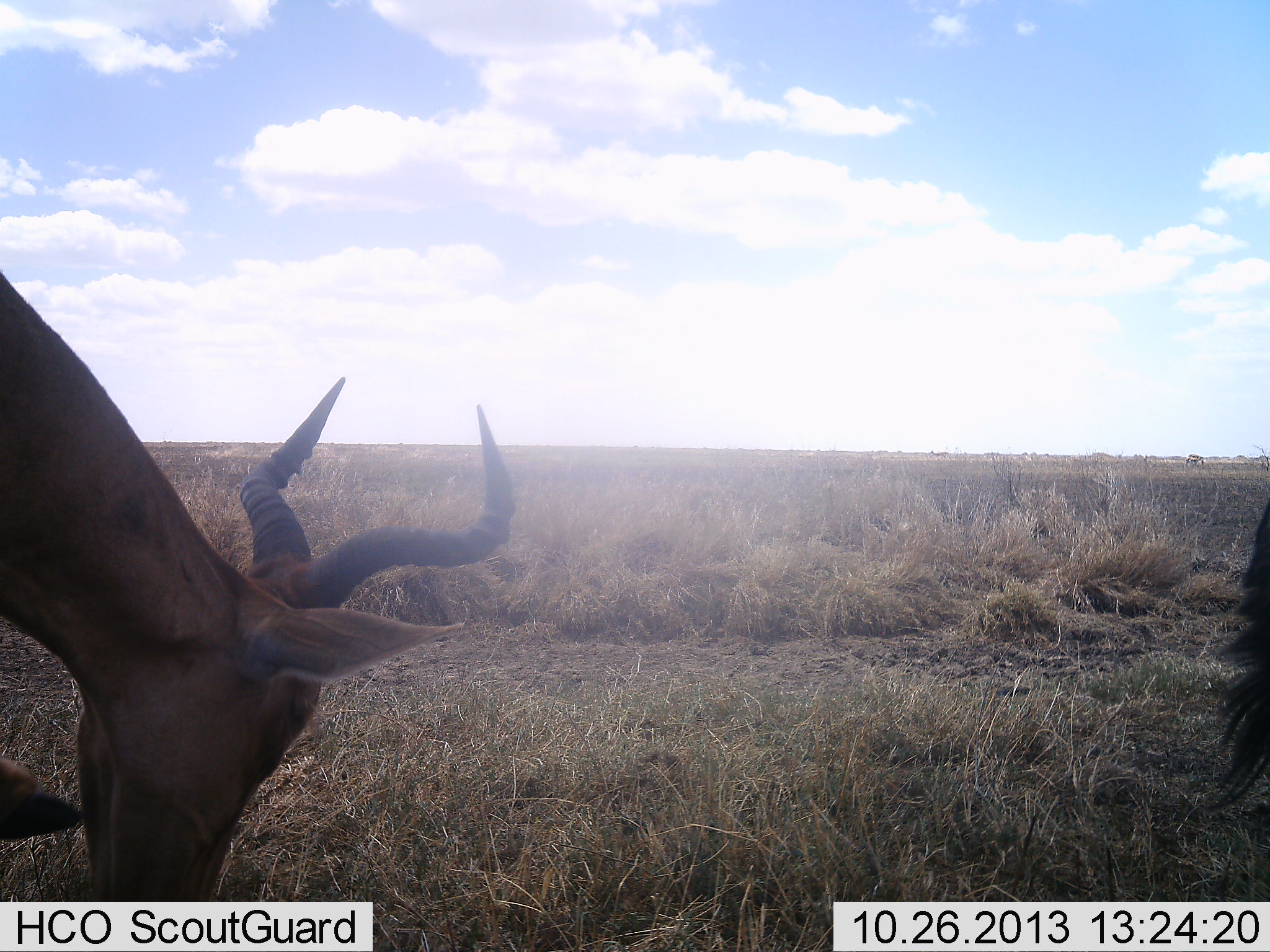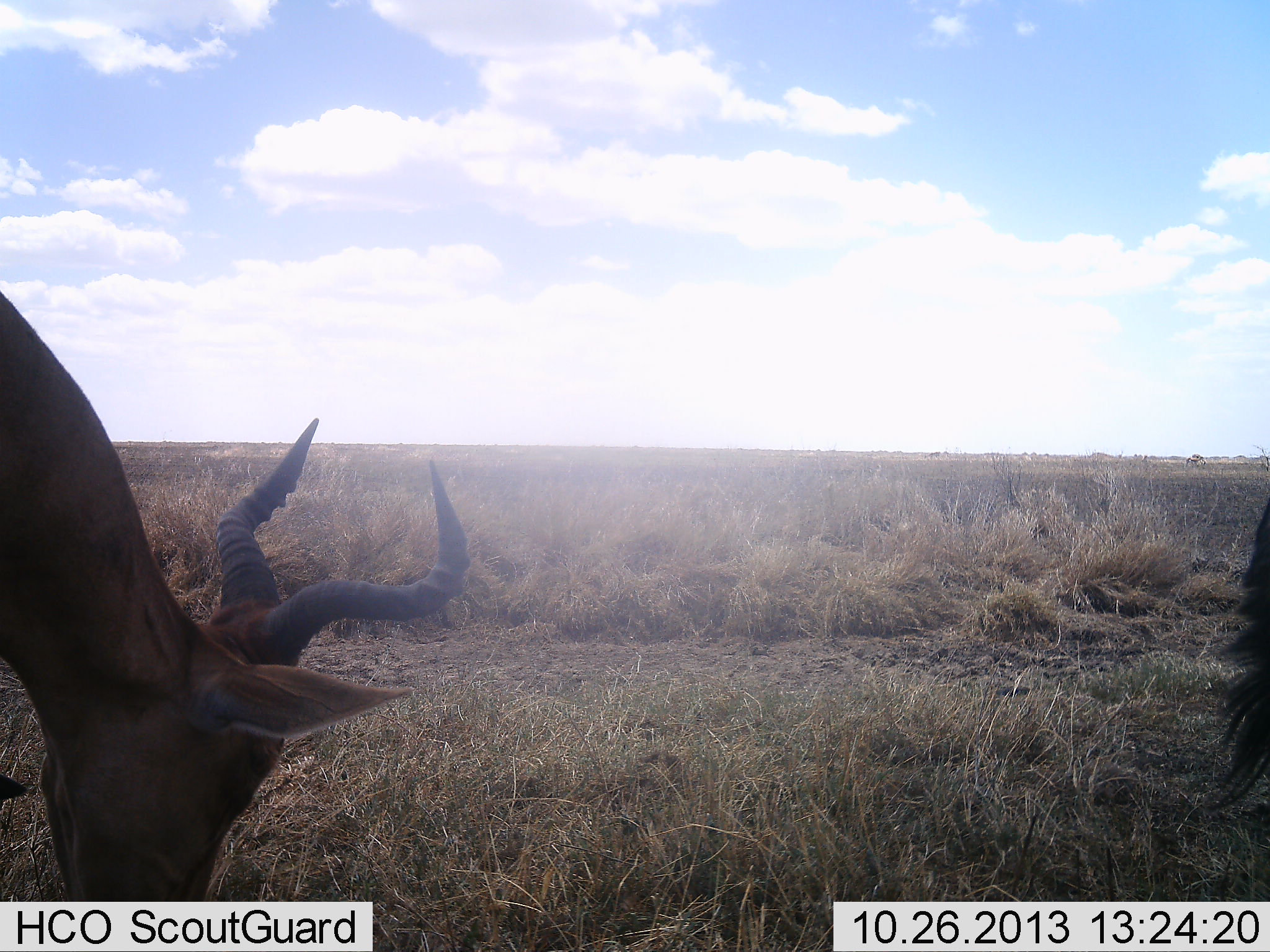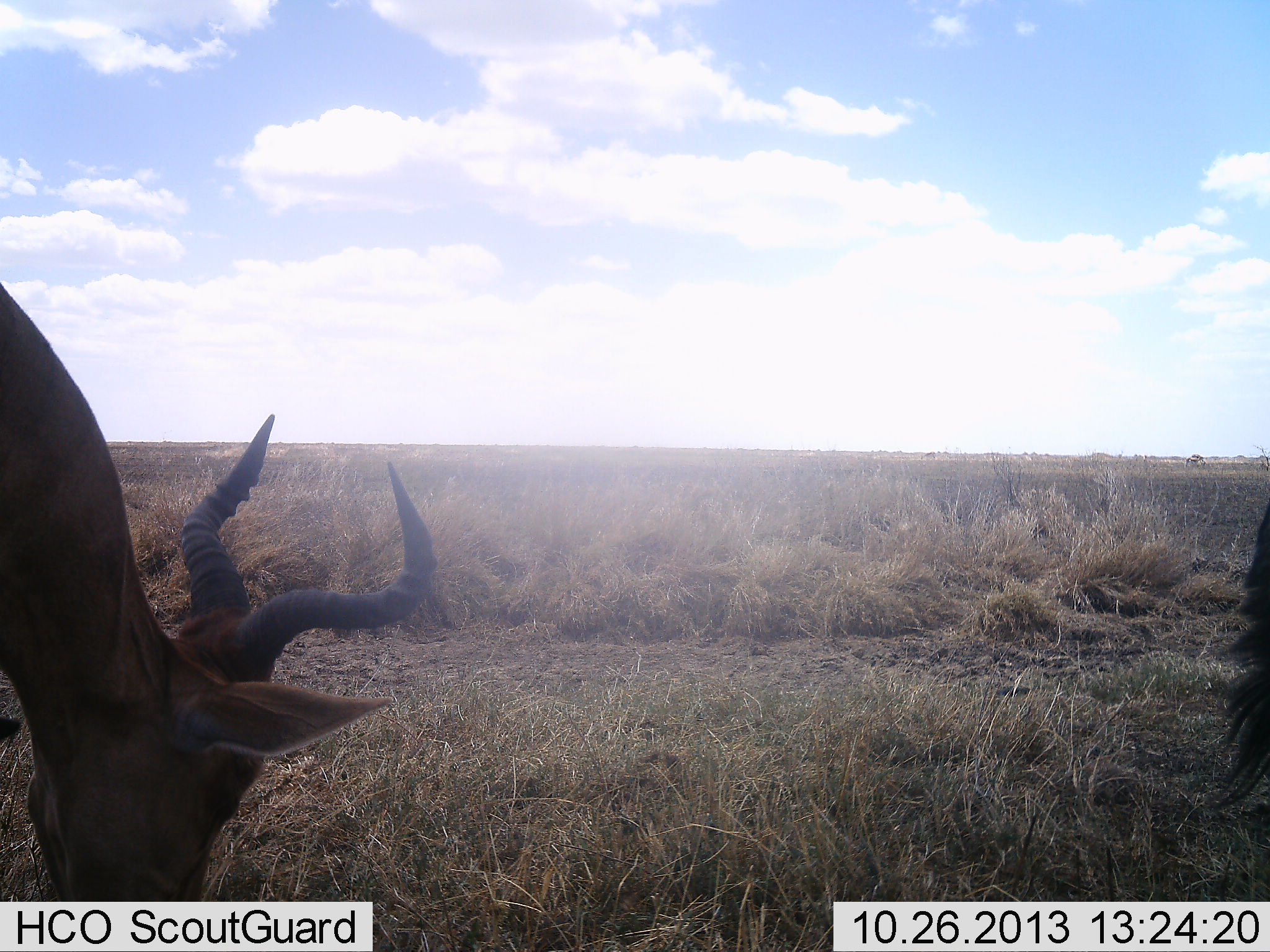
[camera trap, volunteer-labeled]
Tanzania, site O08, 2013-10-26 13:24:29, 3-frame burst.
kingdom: Animalia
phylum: Chordata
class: Mammalia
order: Artiodactyla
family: Bovidae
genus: Alcelaphus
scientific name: Alcelaphus buselaphus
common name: hartebeest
Hartebeest (Alcelaphus buselaphus), count 2. Behavior (volunteer vote fractions): standing 20%, resting 0%, moving 0%, interacting 0%. Young present (vote fraction): 10%. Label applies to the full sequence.